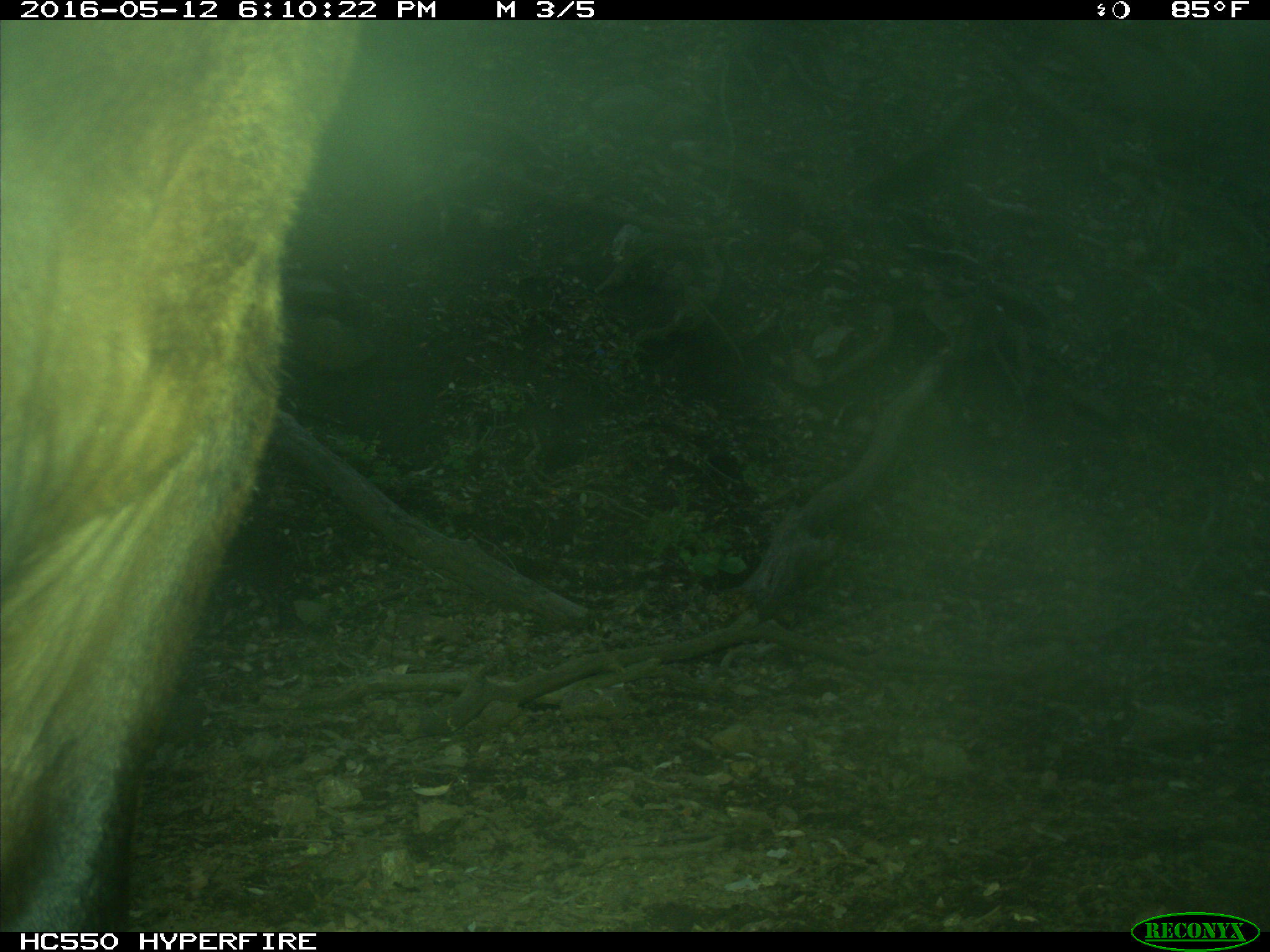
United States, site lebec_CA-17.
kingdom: Animalia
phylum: Chordata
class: Mammalia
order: Artiodactyla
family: Bovidae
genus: Bos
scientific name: Bos taurus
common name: domestic cow